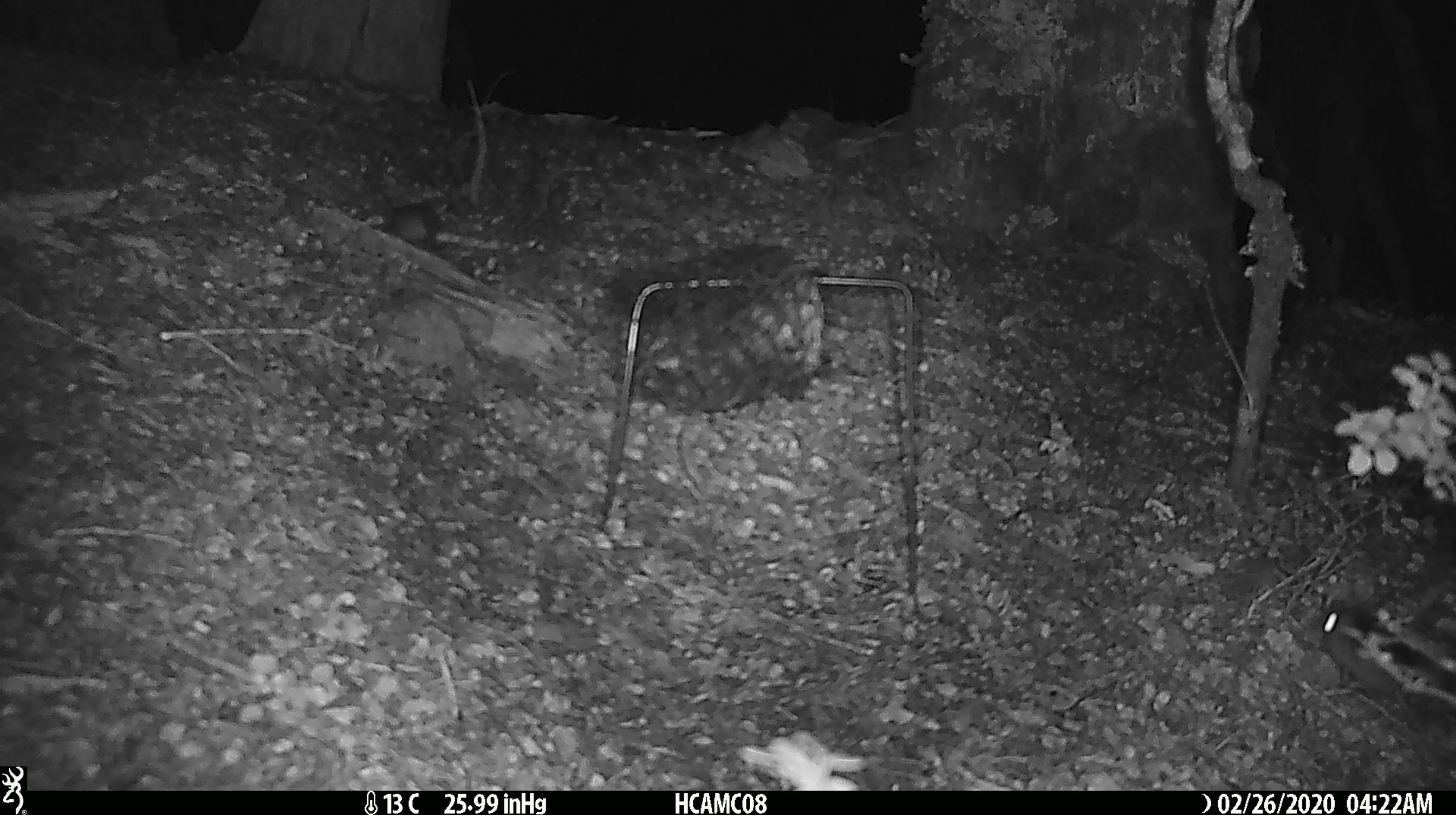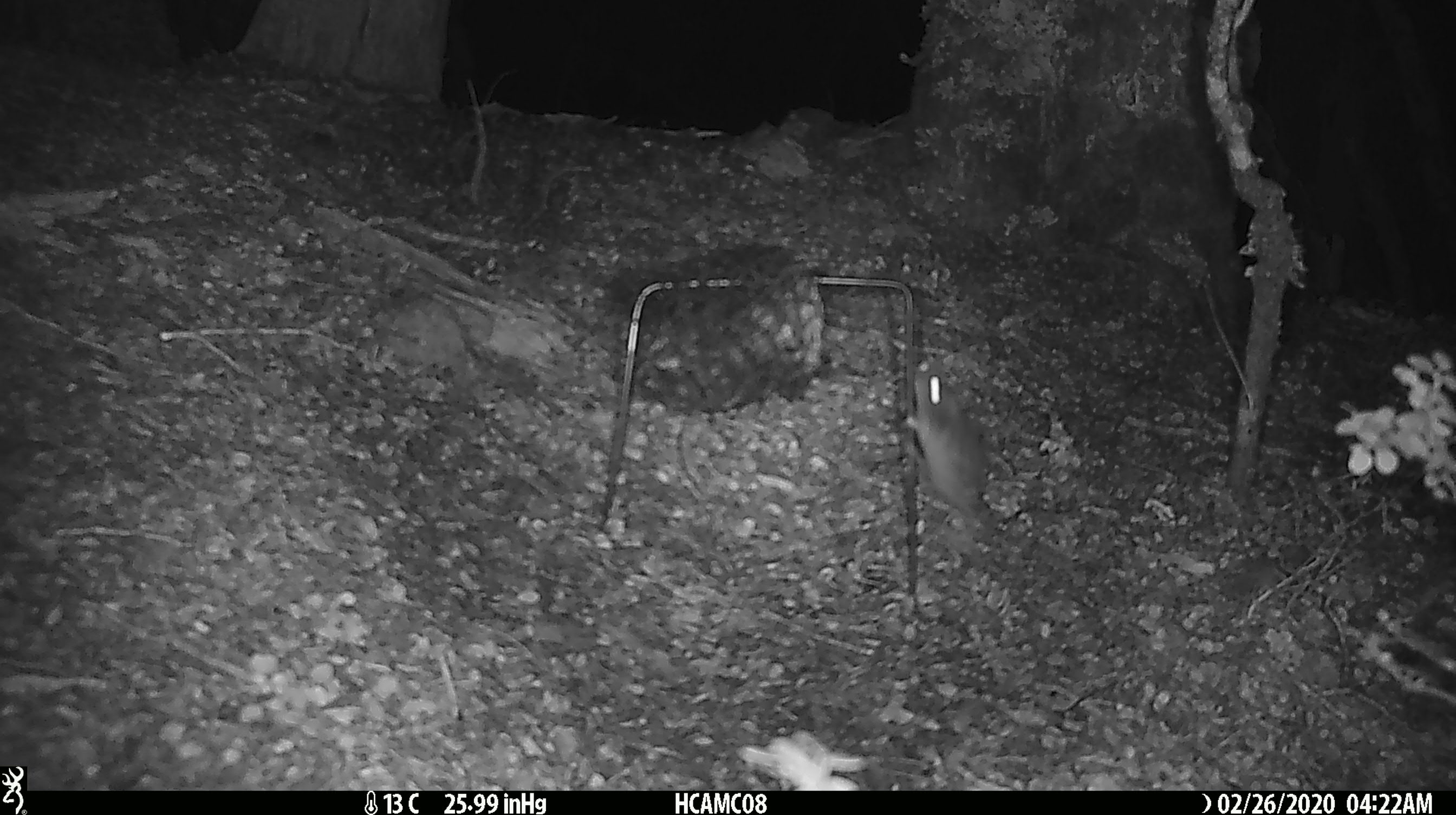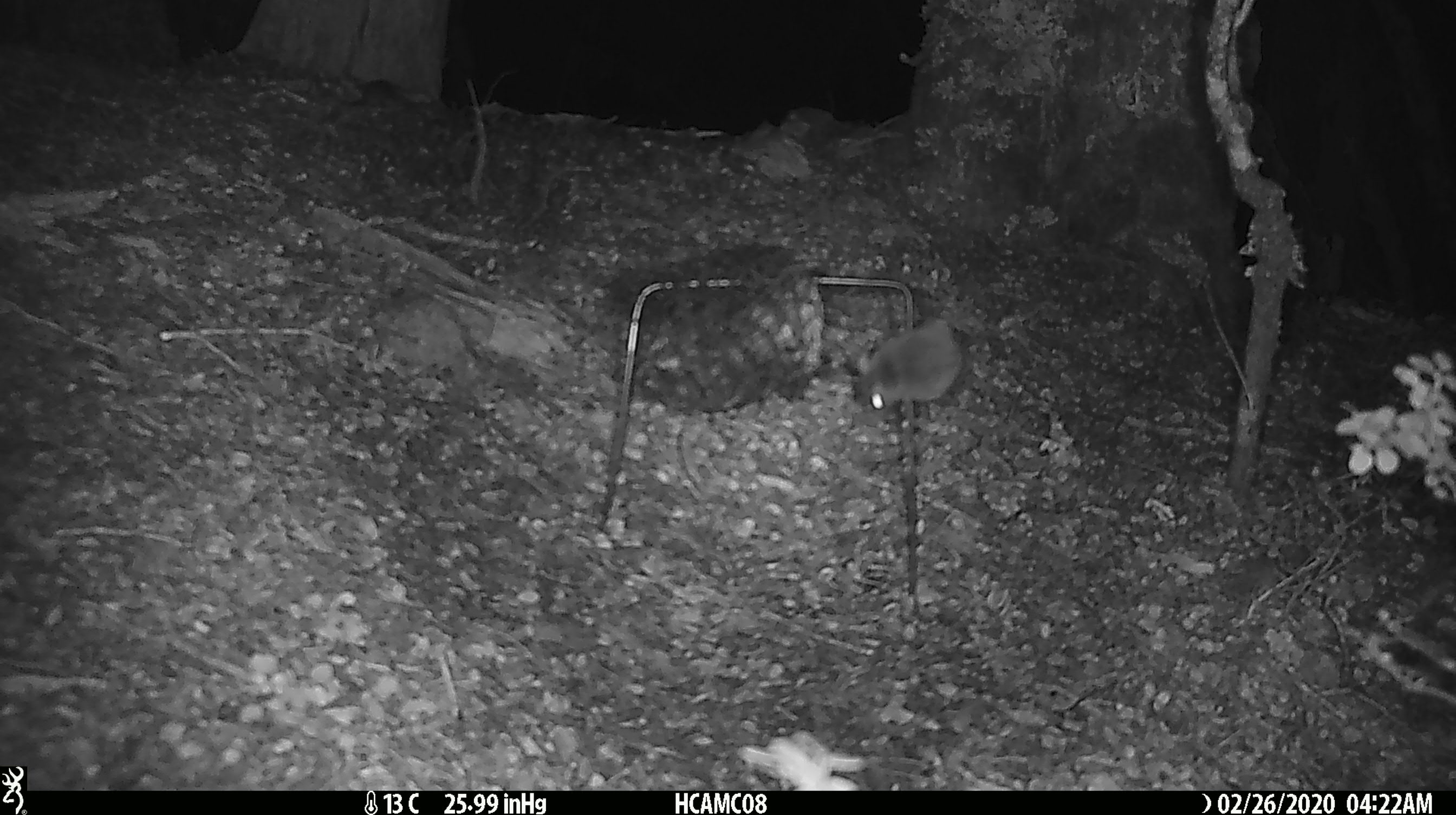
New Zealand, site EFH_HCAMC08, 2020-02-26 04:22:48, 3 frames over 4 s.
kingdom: Animalia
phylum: Chordata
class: Mammalia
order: Rodentia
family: Muridae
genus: Mus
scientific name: Mus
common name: mouse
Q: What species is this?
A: Mouse (Mus).